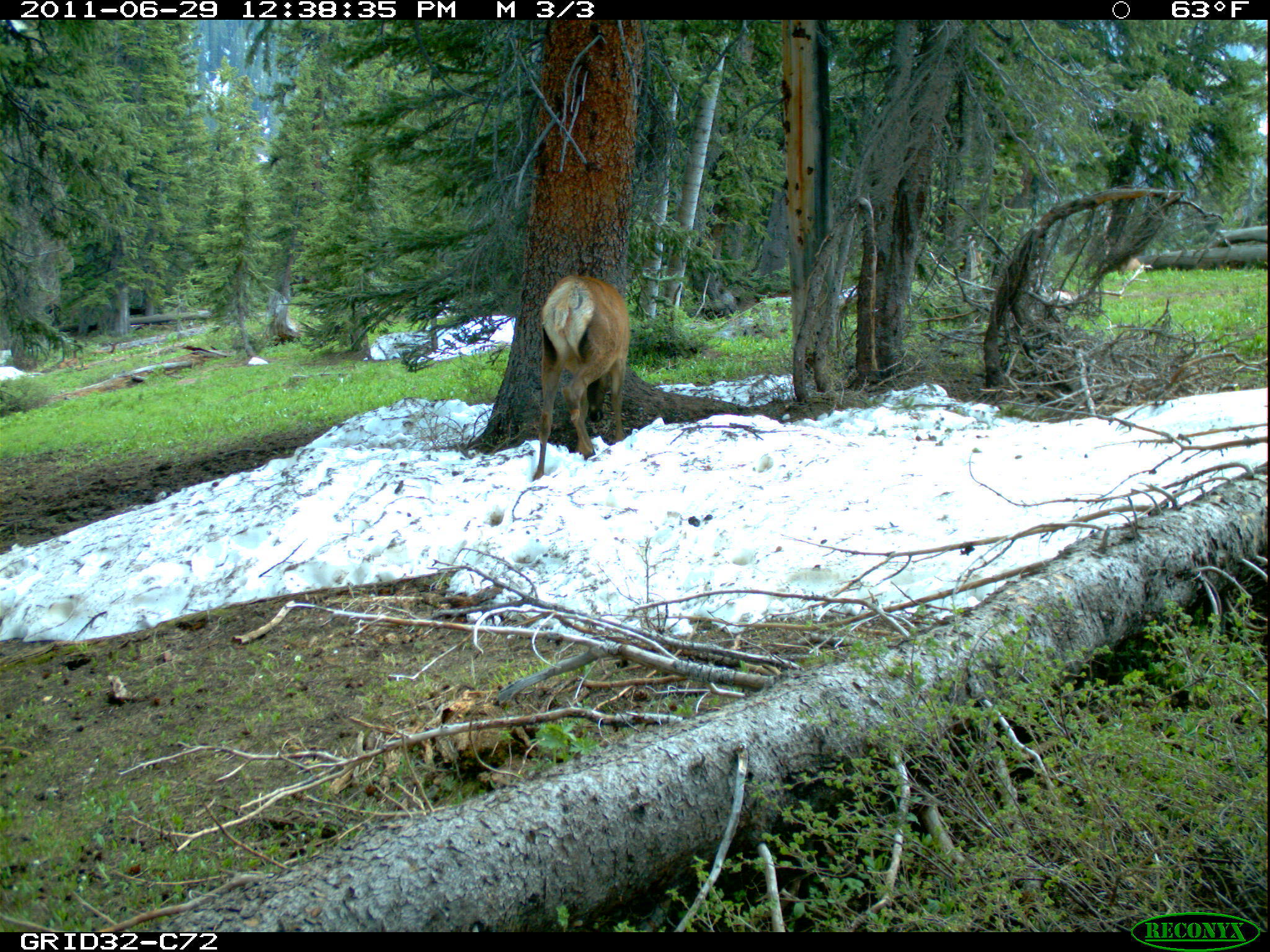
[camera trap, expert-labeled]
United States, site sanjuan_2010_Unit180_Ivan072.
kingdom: Animalia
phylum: Chordata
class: Mammalia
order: Artiodactyla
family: Cervidae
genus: Cervus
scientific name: Cervus elaphus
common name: red deer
Cervus elaphus (red deer).